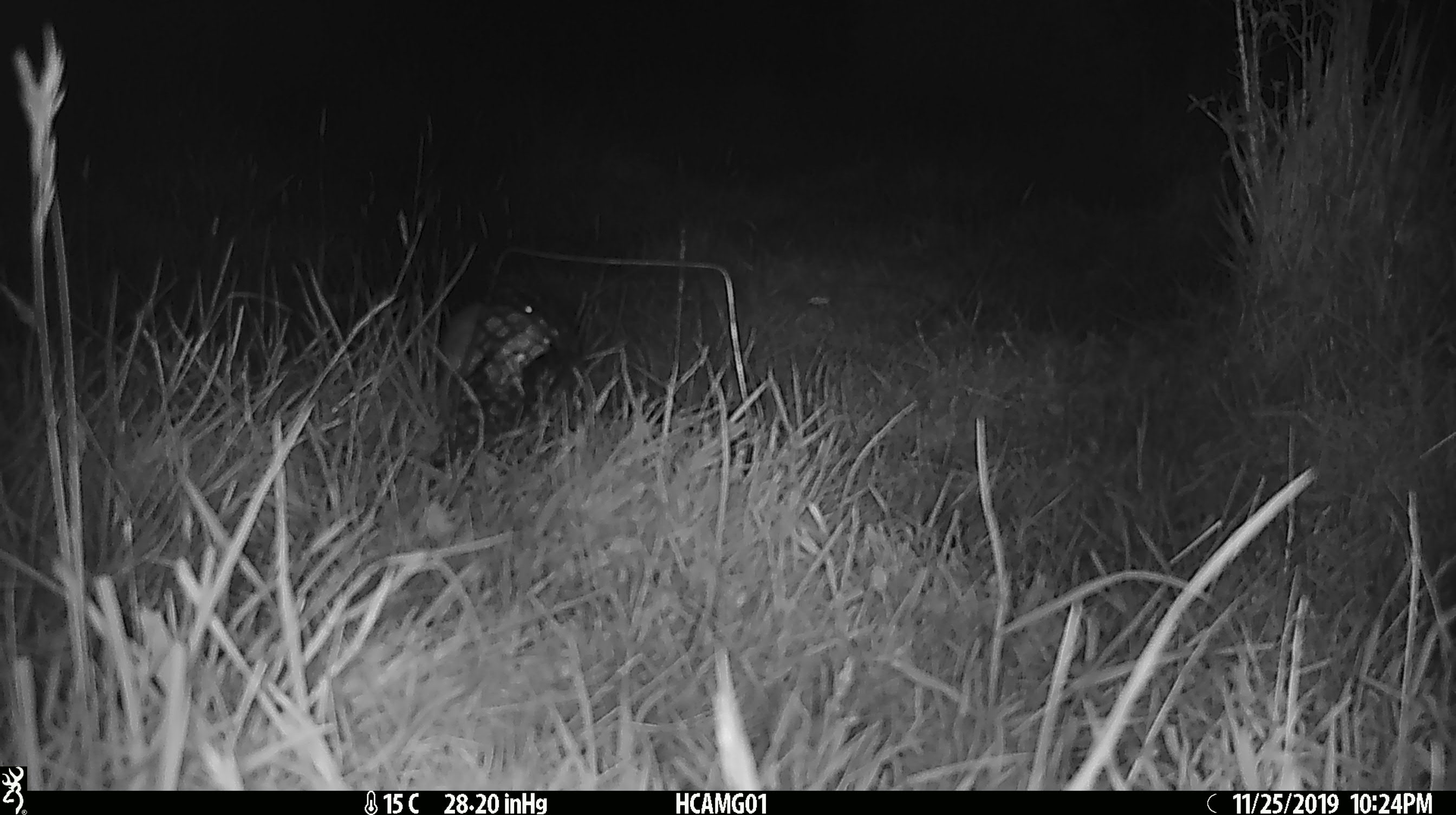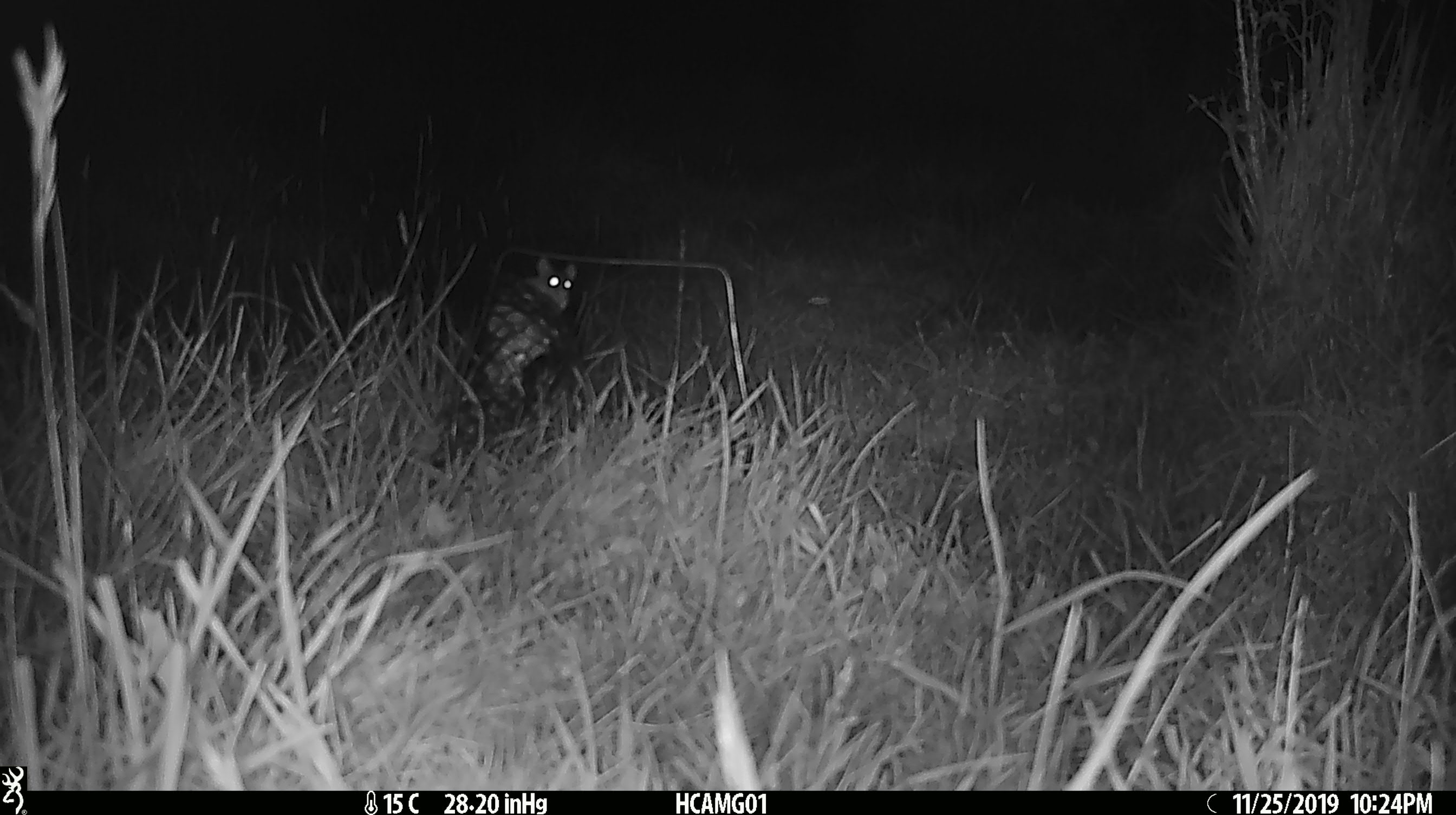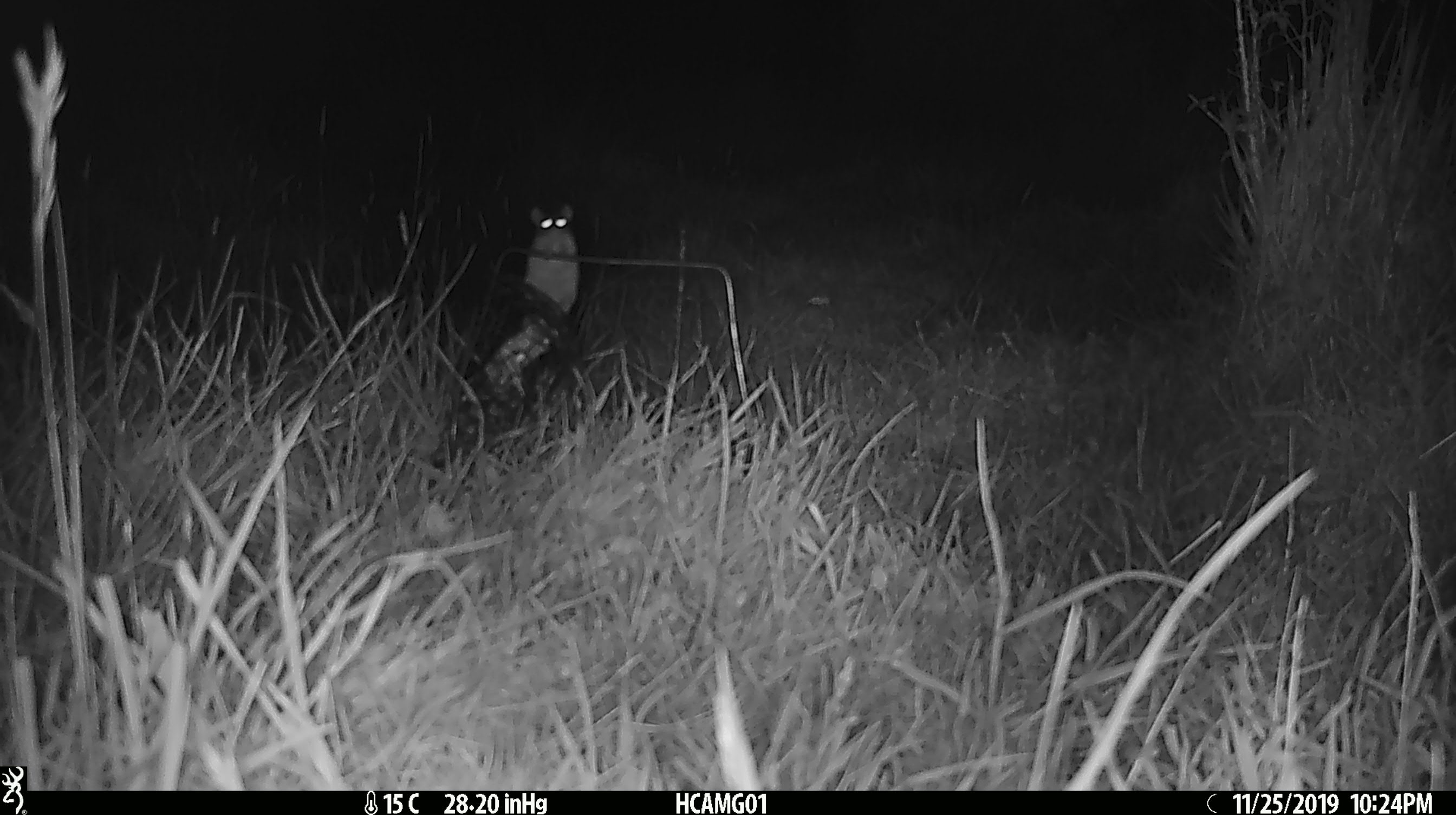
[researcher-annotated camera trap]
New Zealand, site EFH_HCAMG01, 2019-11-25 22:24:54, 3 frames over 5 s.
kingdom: Animalia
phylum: Chordata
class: Mammalia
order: Rodentia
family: Muridae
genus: Mus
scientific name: Mus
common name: mouse